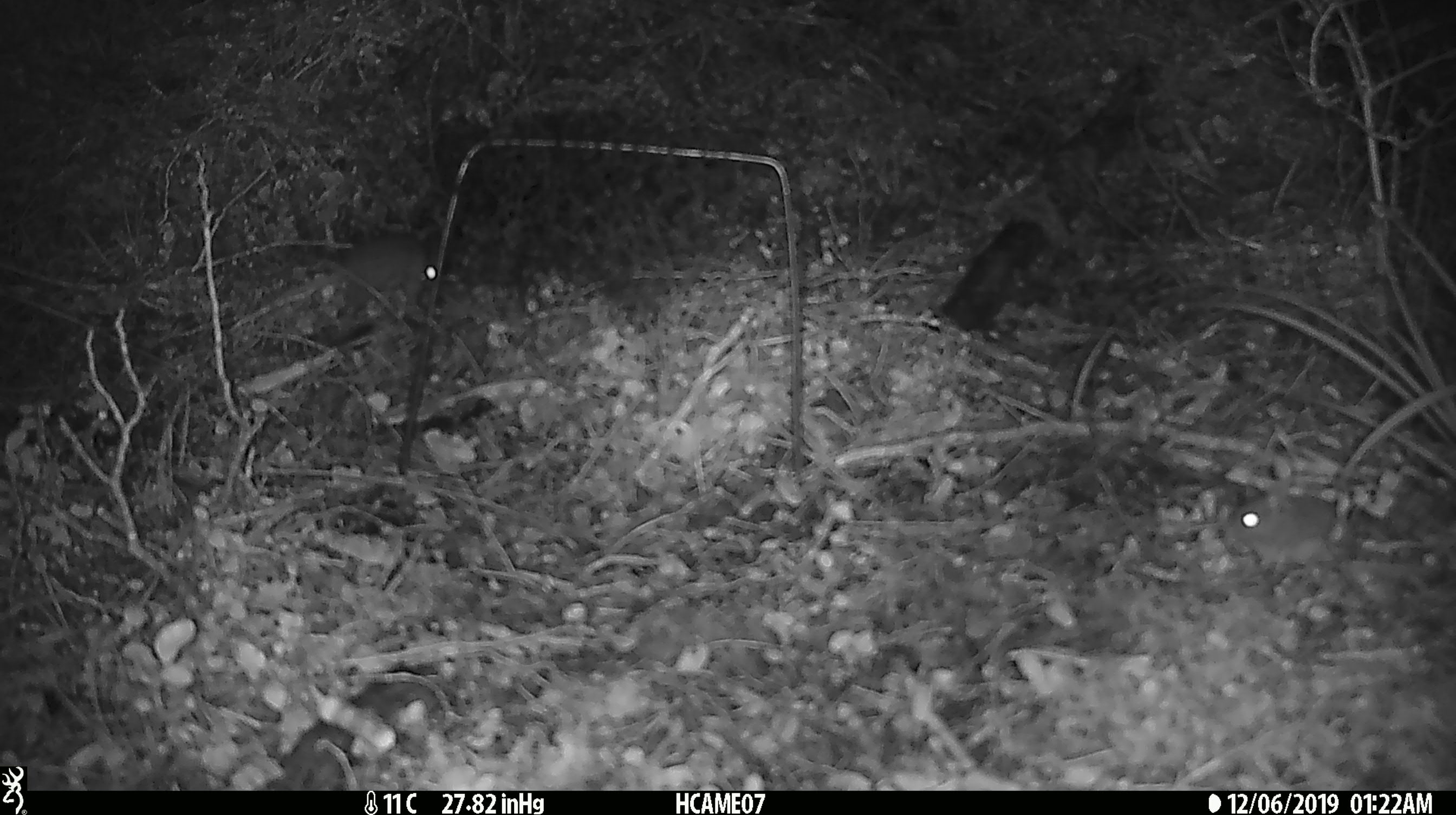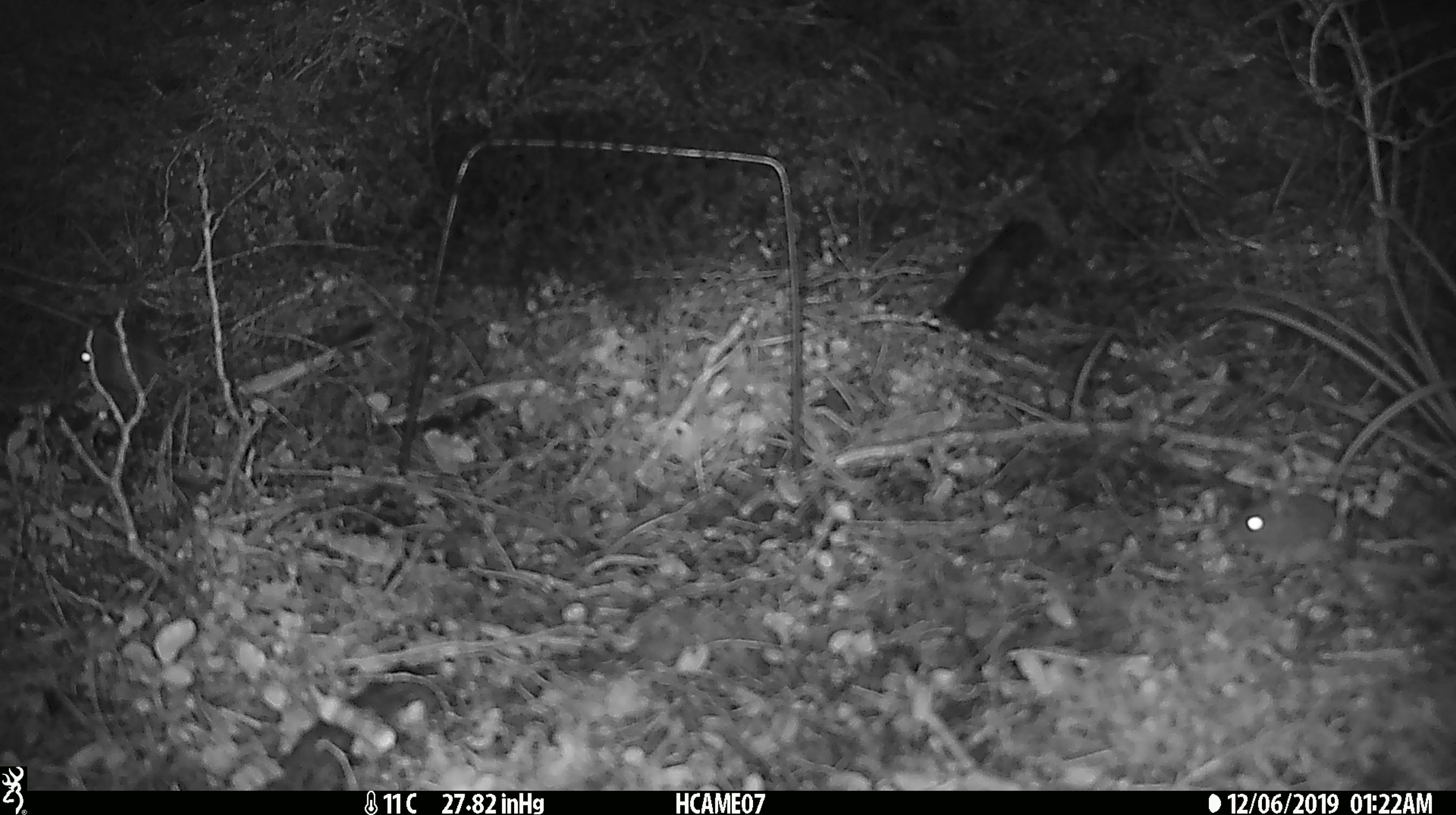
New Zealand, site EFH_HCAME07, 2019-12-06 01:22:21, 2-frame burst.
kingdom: Animalia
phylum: Chordata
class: Mammalia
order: Rodentia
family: Muridae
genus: Mus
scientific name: Mus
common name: mouse